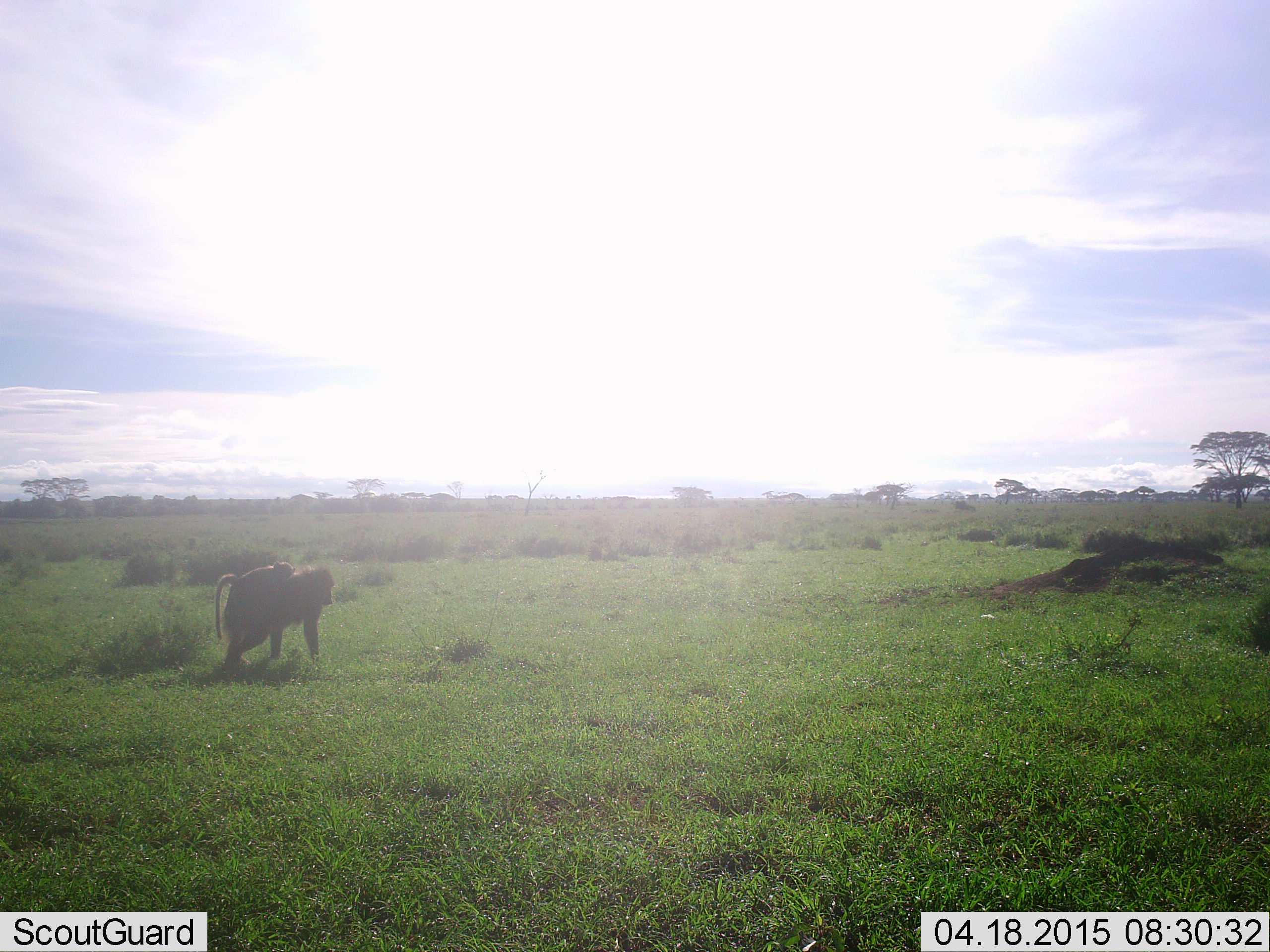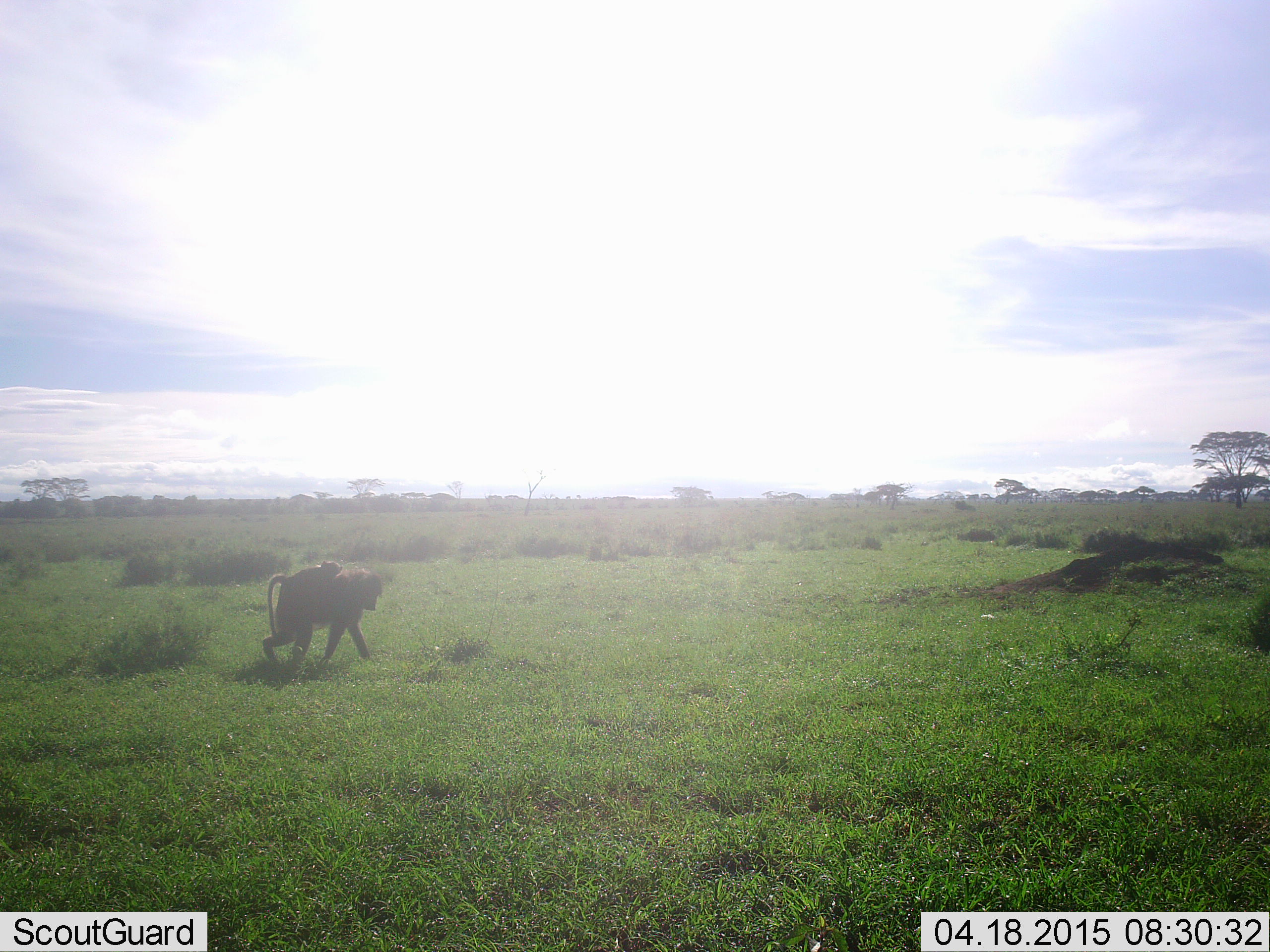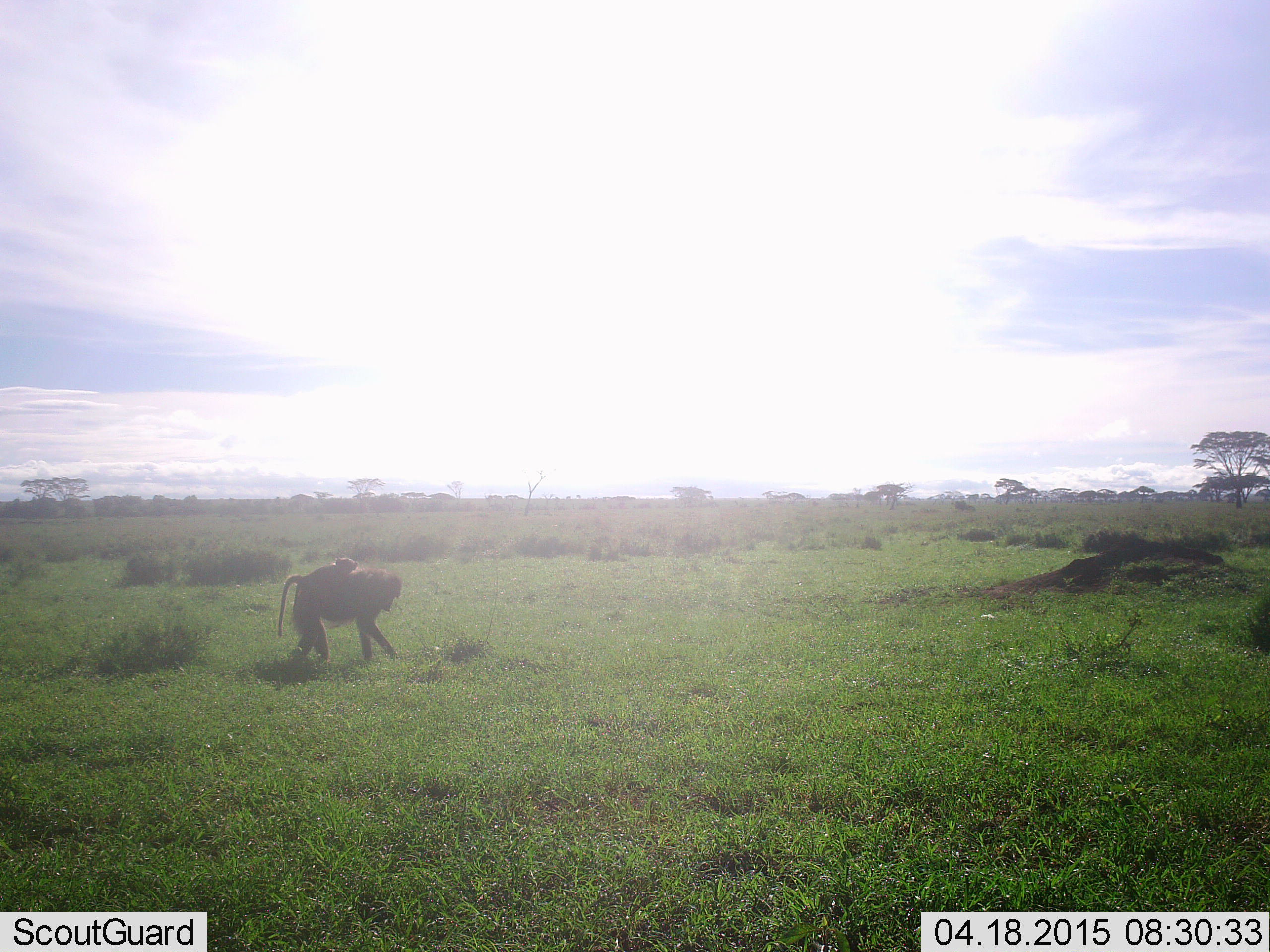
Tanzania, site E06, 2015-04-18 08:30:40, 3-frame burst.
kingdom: Animalia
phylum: Chordata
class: Mammalia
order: Primates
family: Cercopithecidae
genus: Papio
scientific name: Papio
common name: baboon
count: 2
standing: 0%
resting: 0%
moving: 100%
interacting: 0%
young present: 90%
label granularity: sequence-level